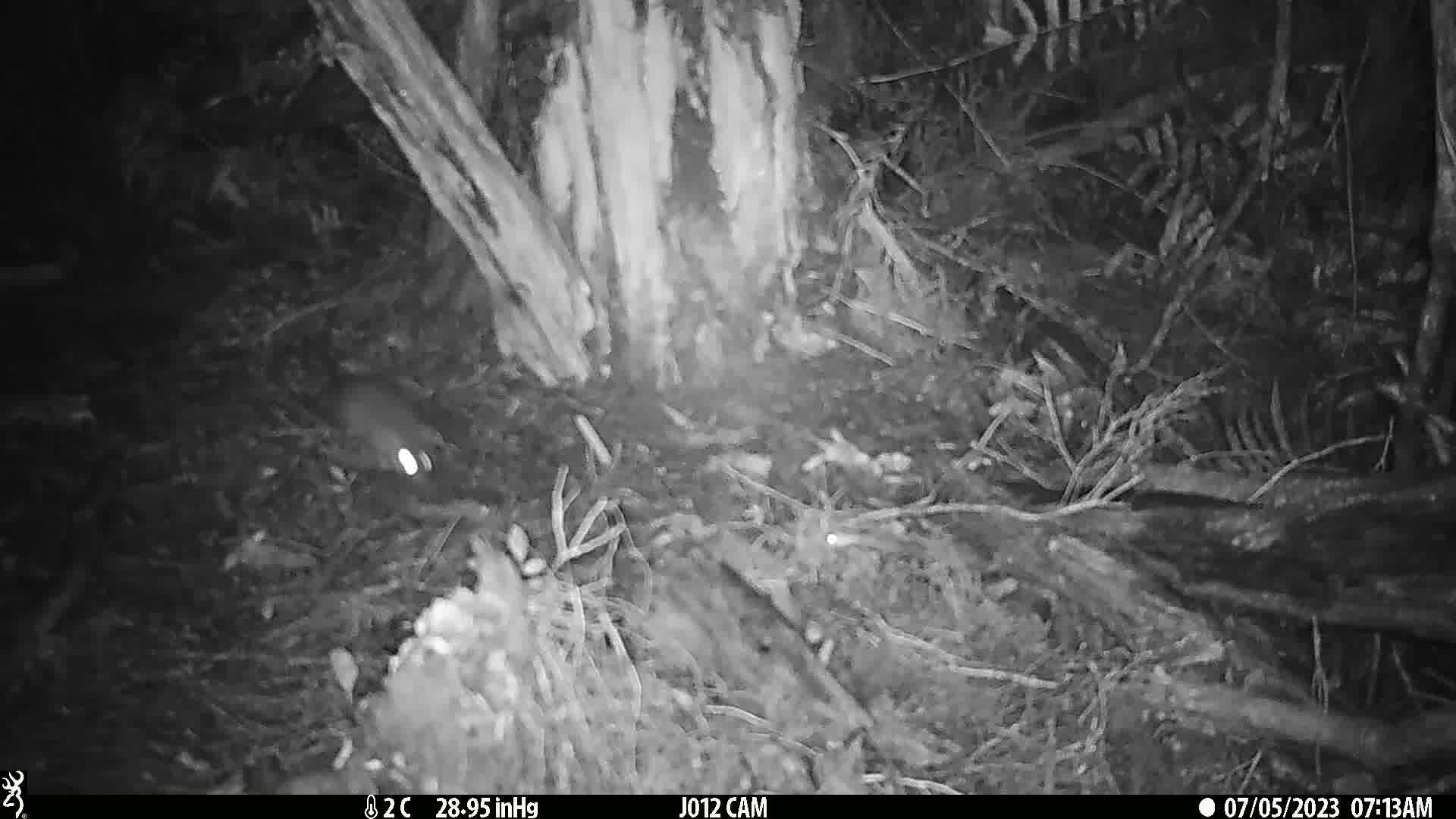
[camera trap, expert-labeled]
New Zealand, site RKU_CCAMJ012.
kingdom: Animalia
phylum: Chordata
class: Mammalia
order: Rodentia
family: Muridae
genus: Rattus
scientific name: Rattus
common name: rat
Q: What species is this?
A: Rat (Rattus).